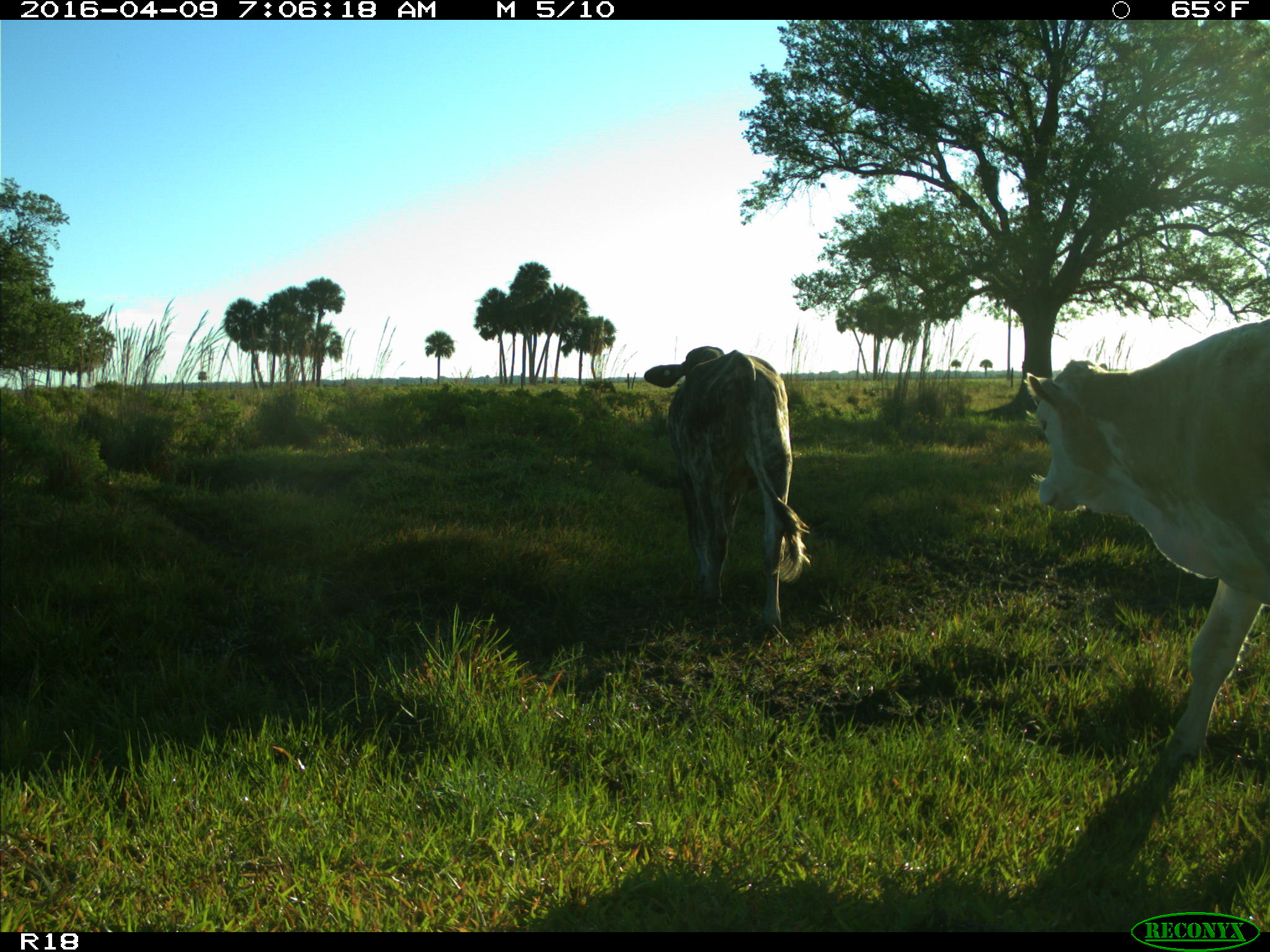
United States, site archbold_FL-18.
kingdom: Animalia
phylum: Chordata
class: Mammalia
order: Artiodactyla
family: Bovidae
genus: Bos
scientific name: Bos taurus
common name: domestic cow